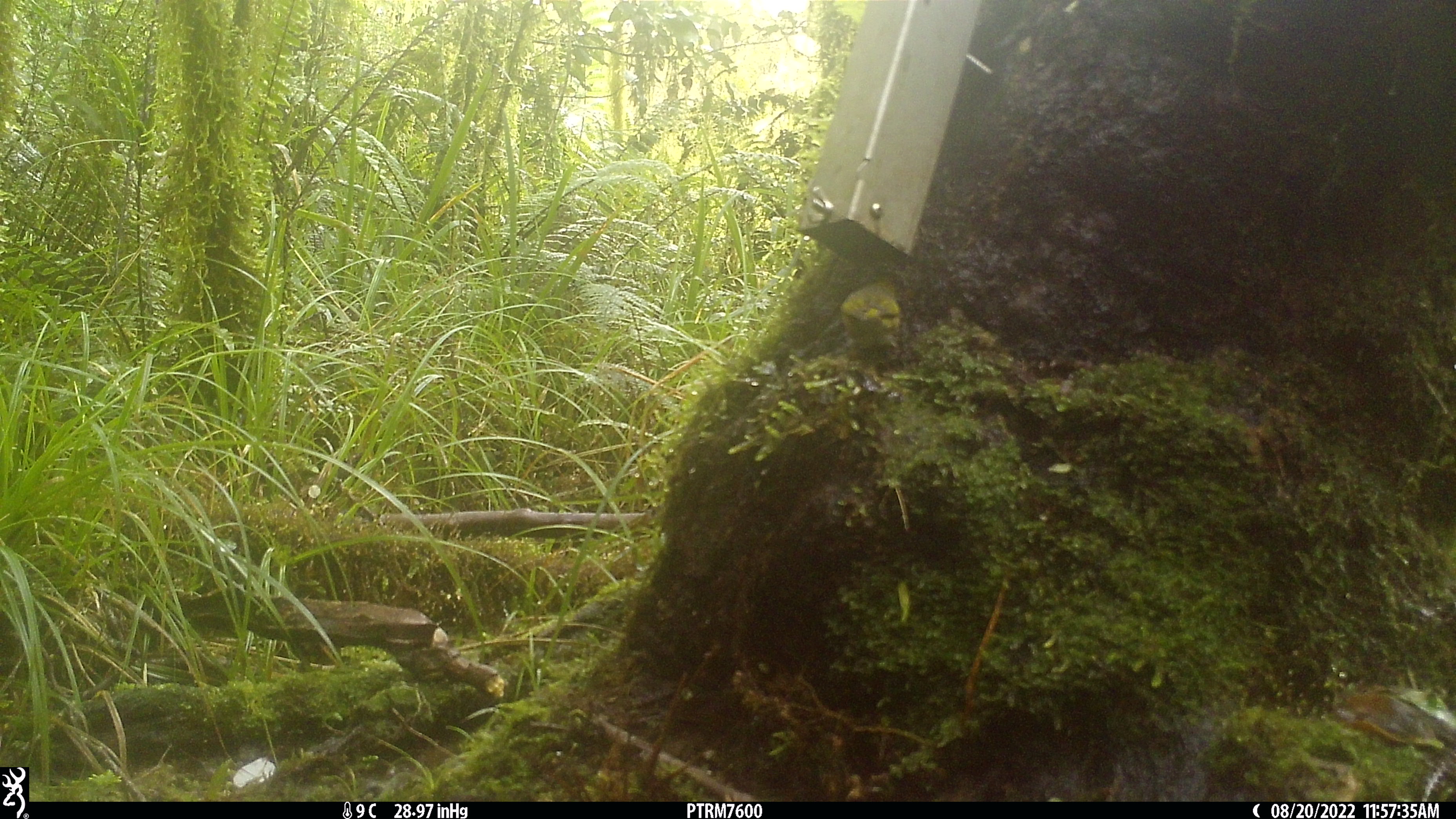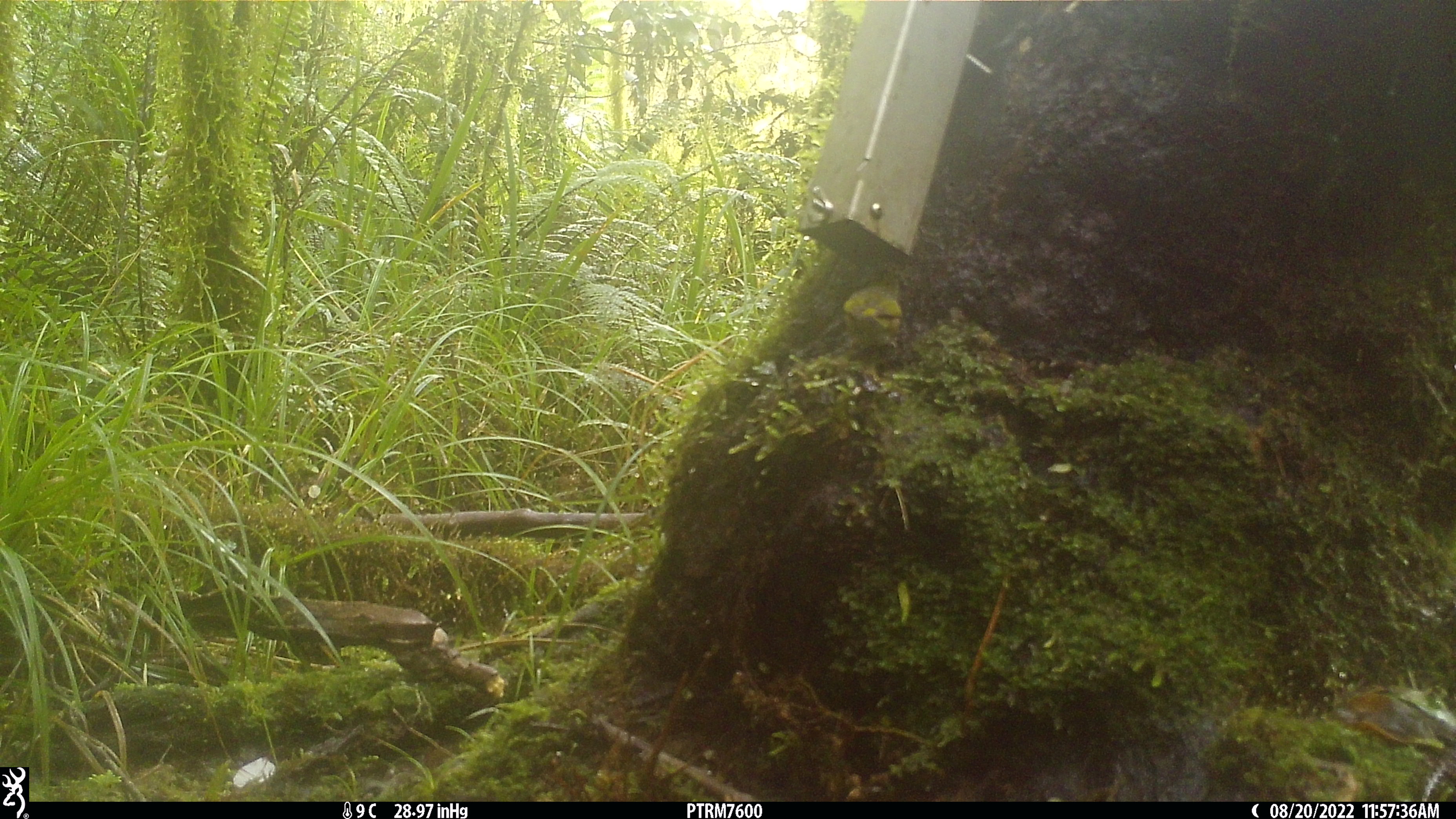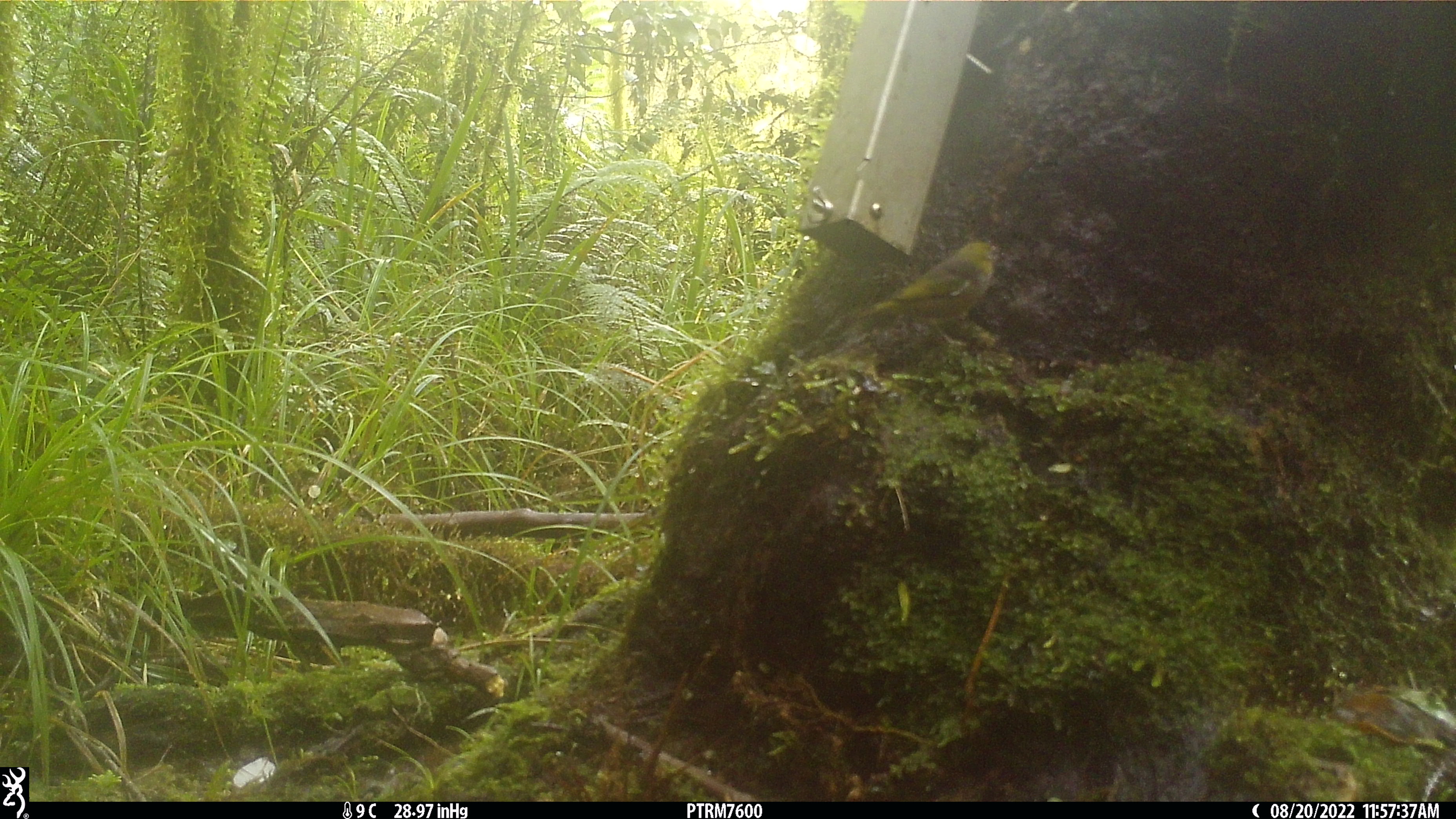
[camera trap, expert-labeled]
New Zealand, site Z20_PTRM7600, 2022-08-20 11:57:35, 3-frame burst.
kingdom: Animalia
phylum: Chordata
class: Aves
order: Passeriformes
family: Zosteropidae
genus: Zosterops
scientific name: Zosterops lateralis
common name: silvereye